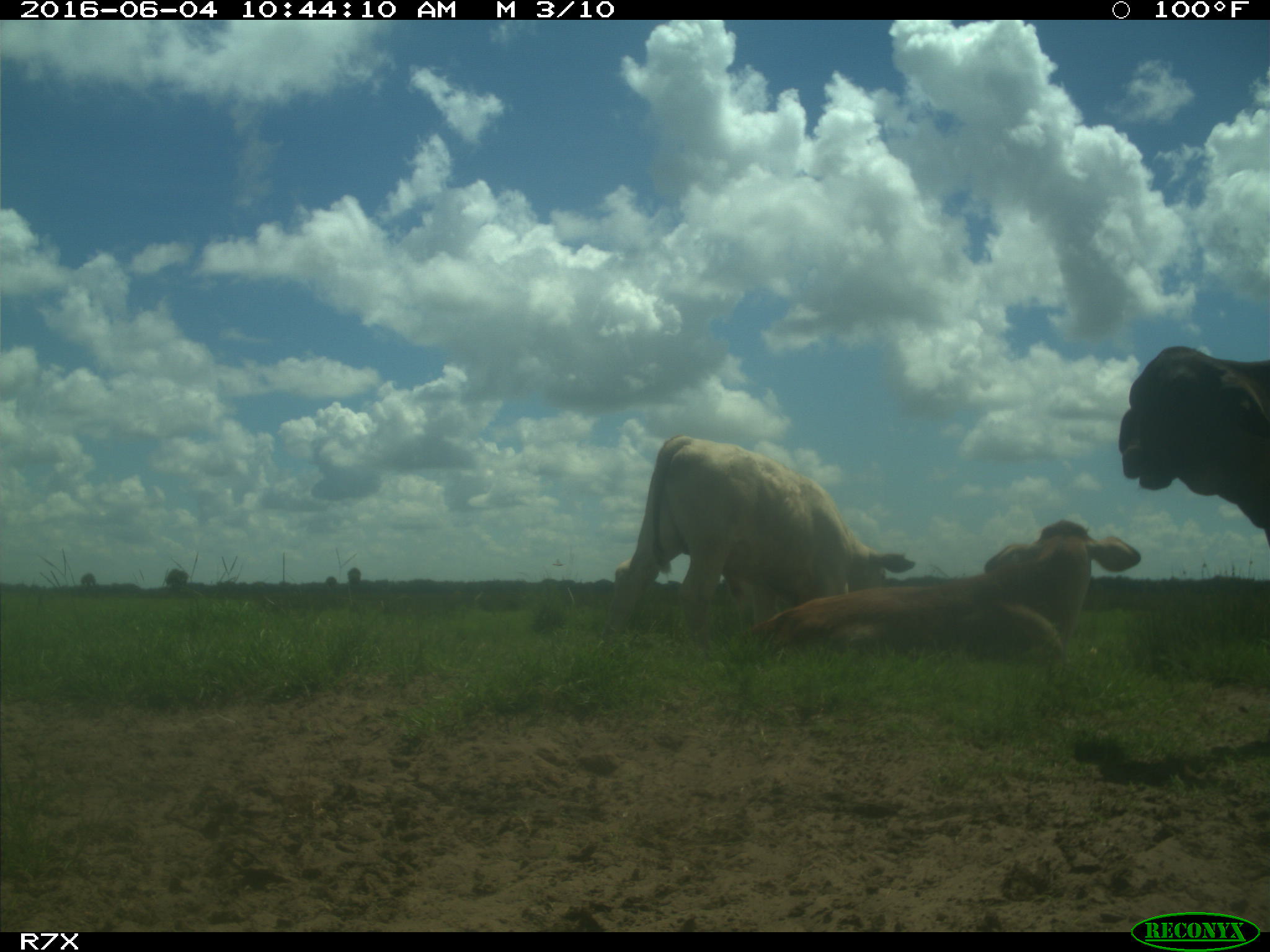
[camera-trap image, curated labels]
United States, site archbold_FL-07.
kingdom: Animalia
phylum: Chordata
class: Mammalia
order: Artiodactyla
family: Bovidae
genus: Bos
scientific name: Bos taurus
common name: domestic cow